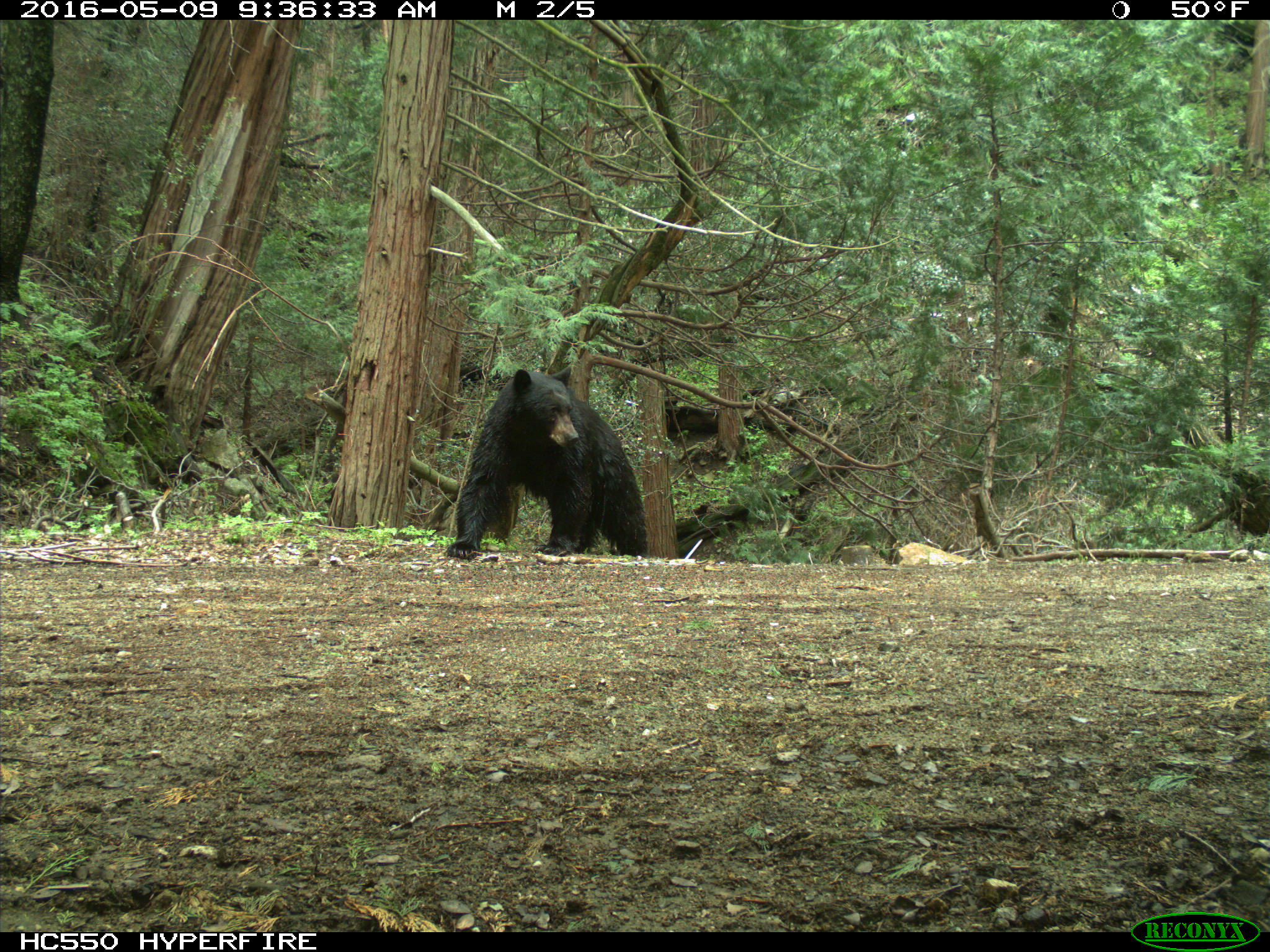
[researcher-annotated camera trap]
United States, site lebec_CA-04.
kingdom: Animalia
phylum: Chordata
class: Mammalia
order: Carnivora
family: Ursidae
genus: Ursus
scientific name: Ursus americanus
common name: american black bear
Ursus americanus (american black bear).